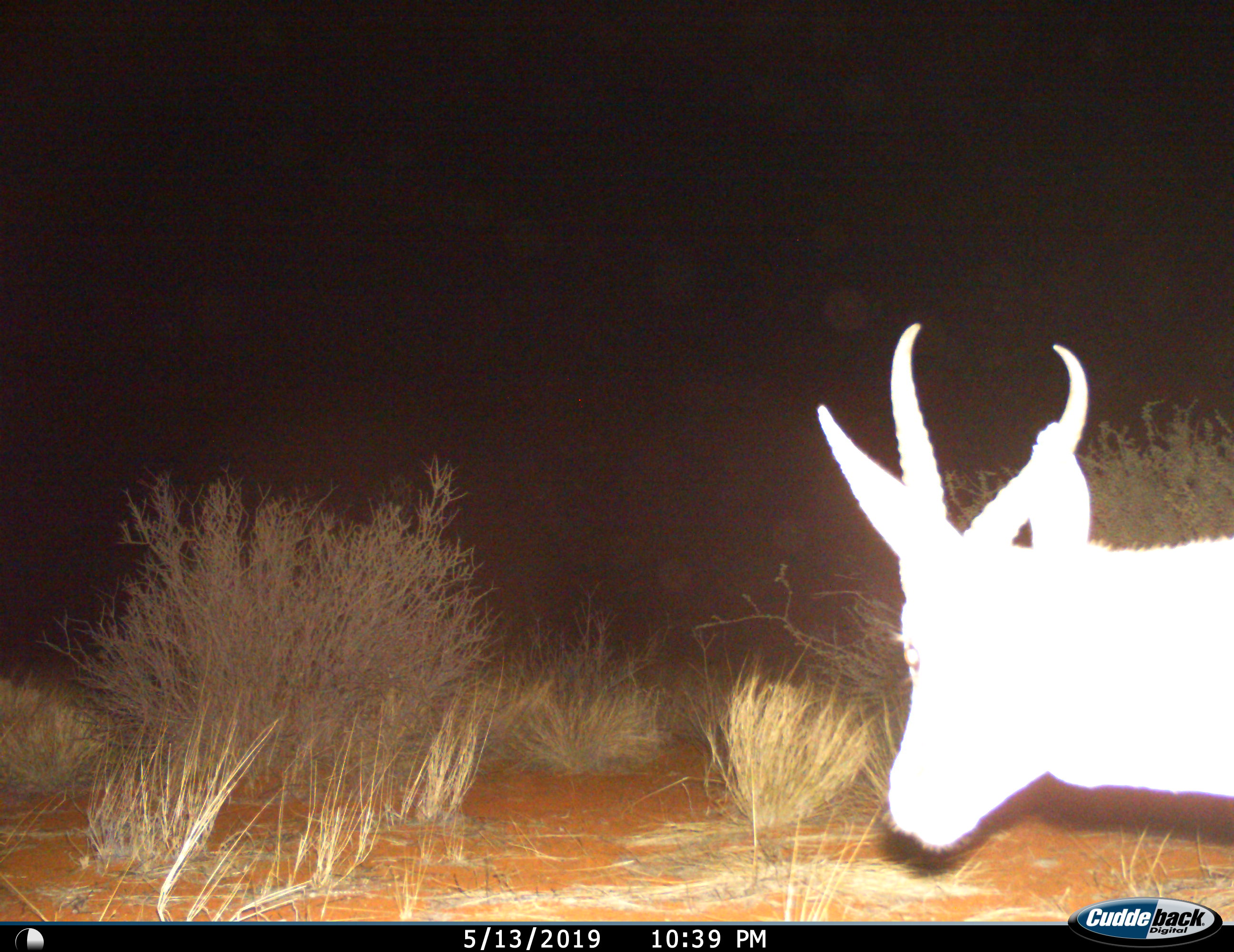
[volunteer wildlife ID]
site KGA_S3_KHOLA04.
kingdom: Animalia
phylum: Chordata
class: Mammalia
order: Artiodactyla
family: Bovidae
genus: Antidorcas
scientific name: Antidorcas marsupialis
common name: springbok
Springbok (Antidorcas marsupialis), count 1. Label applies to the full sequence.